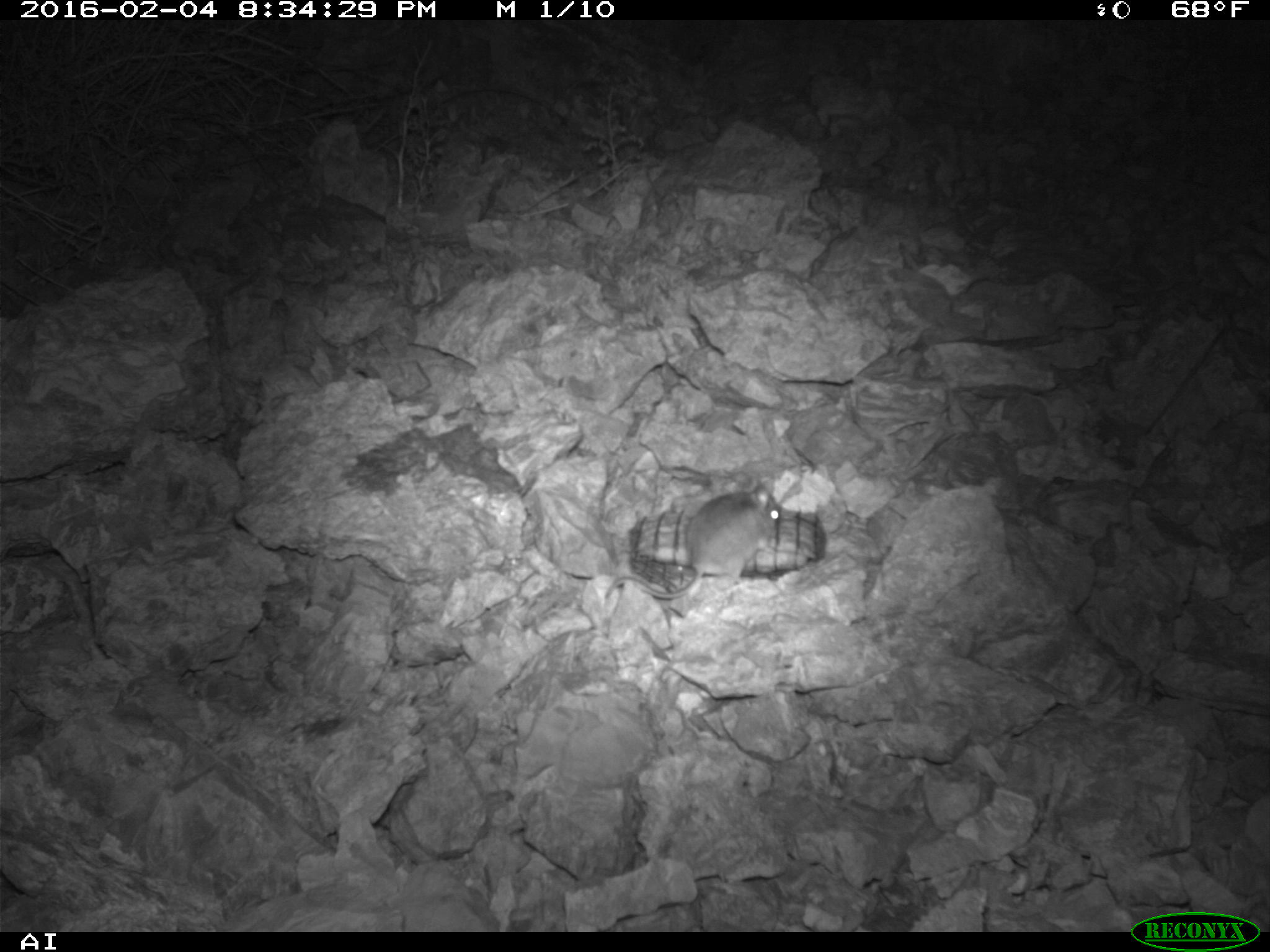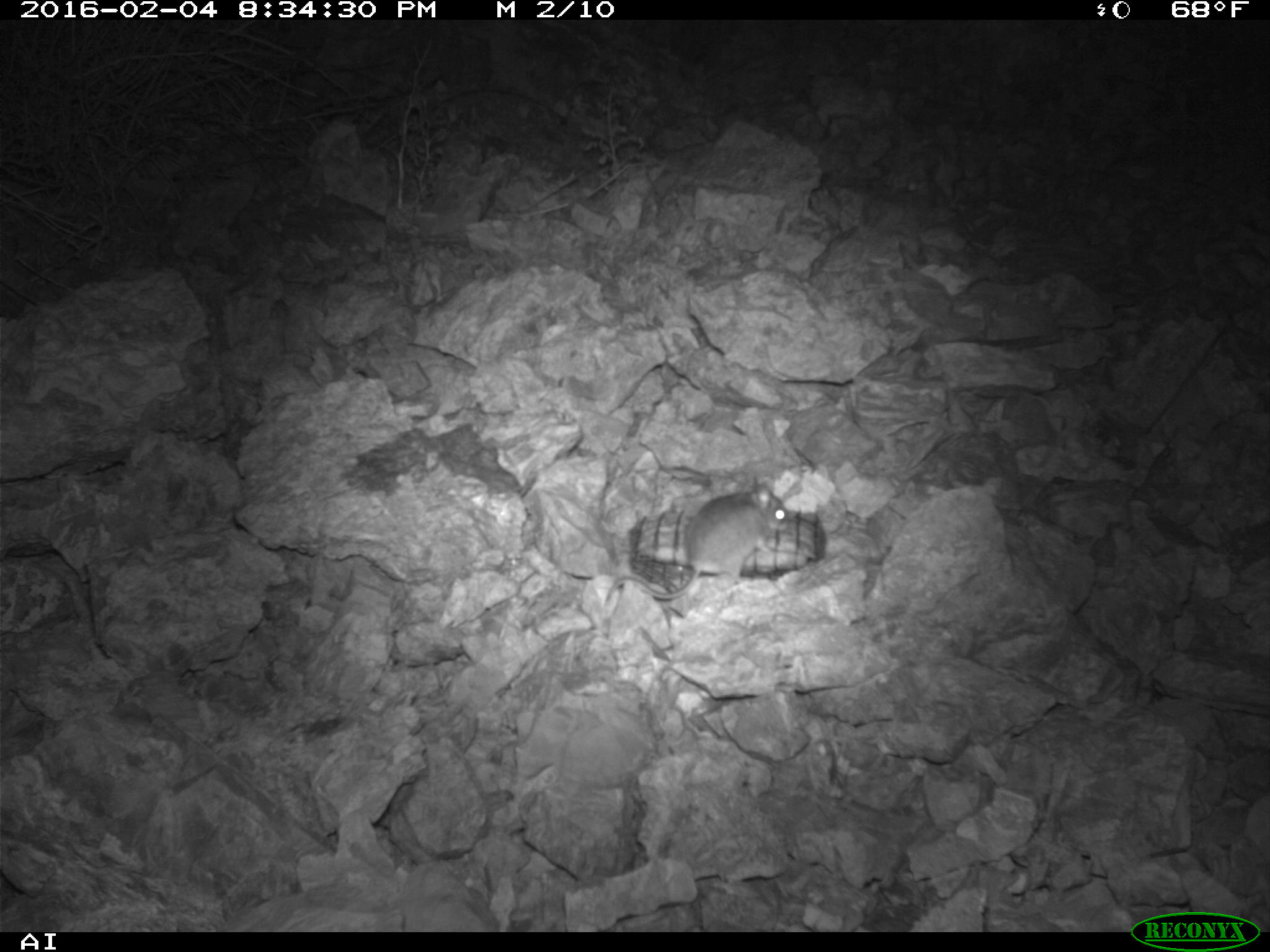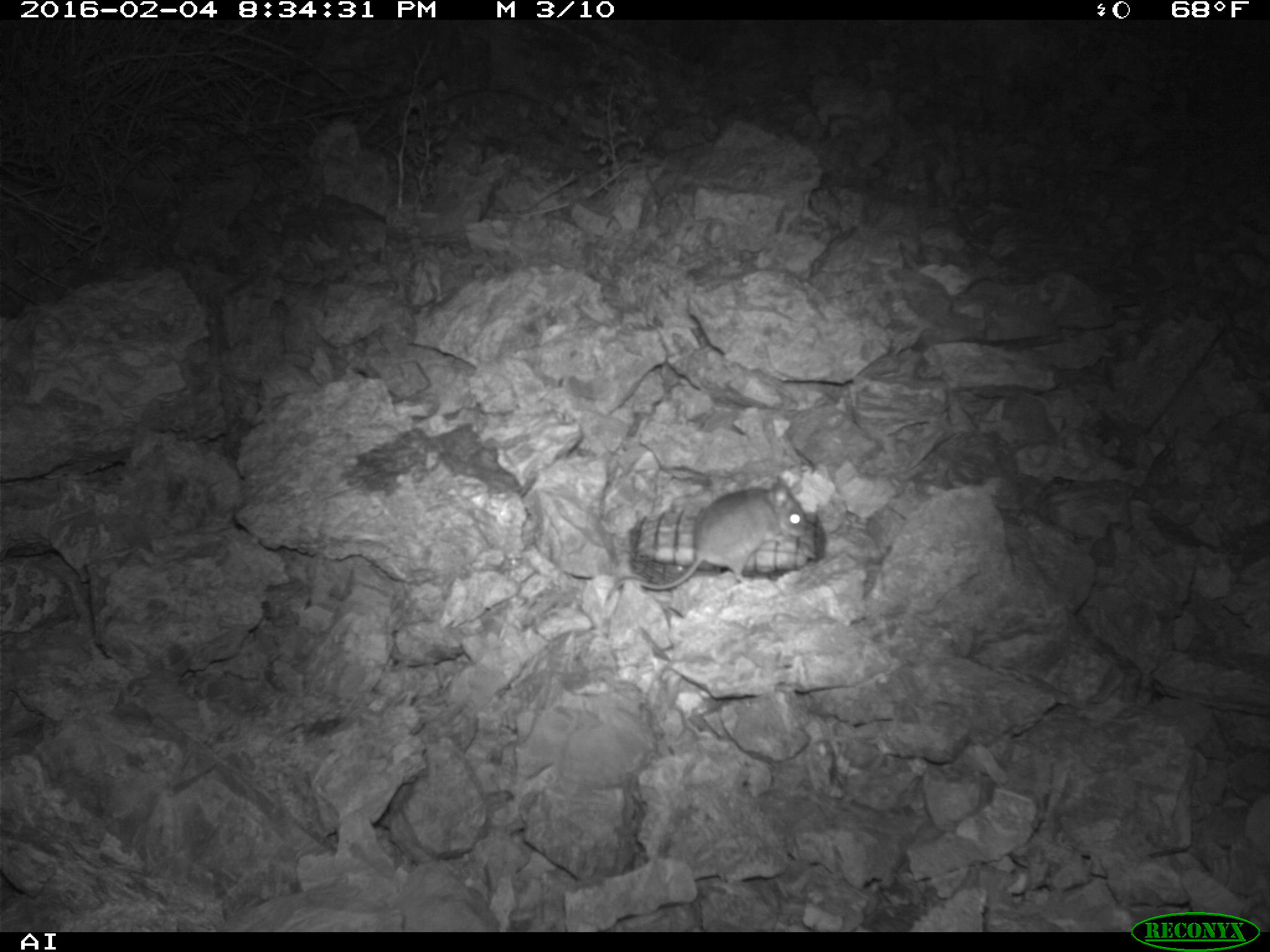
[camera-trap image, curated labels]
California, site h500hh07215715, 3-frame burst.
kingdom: Animalia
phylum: Chordata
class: Mammalia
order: Rodentia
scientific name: Rodentia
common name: rodent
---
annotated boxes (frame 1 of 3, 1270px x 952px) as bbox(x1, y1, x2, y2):
rodent: bbox(602, 482, 779, 599)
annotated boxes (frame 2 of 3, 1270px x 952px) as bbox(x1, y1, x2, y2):
rodent: bbox(603, 476, 789, 606)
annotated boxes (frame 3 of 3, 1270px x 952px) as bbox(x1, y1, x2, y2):
rodent: bbox(606, 475, 806, 598)